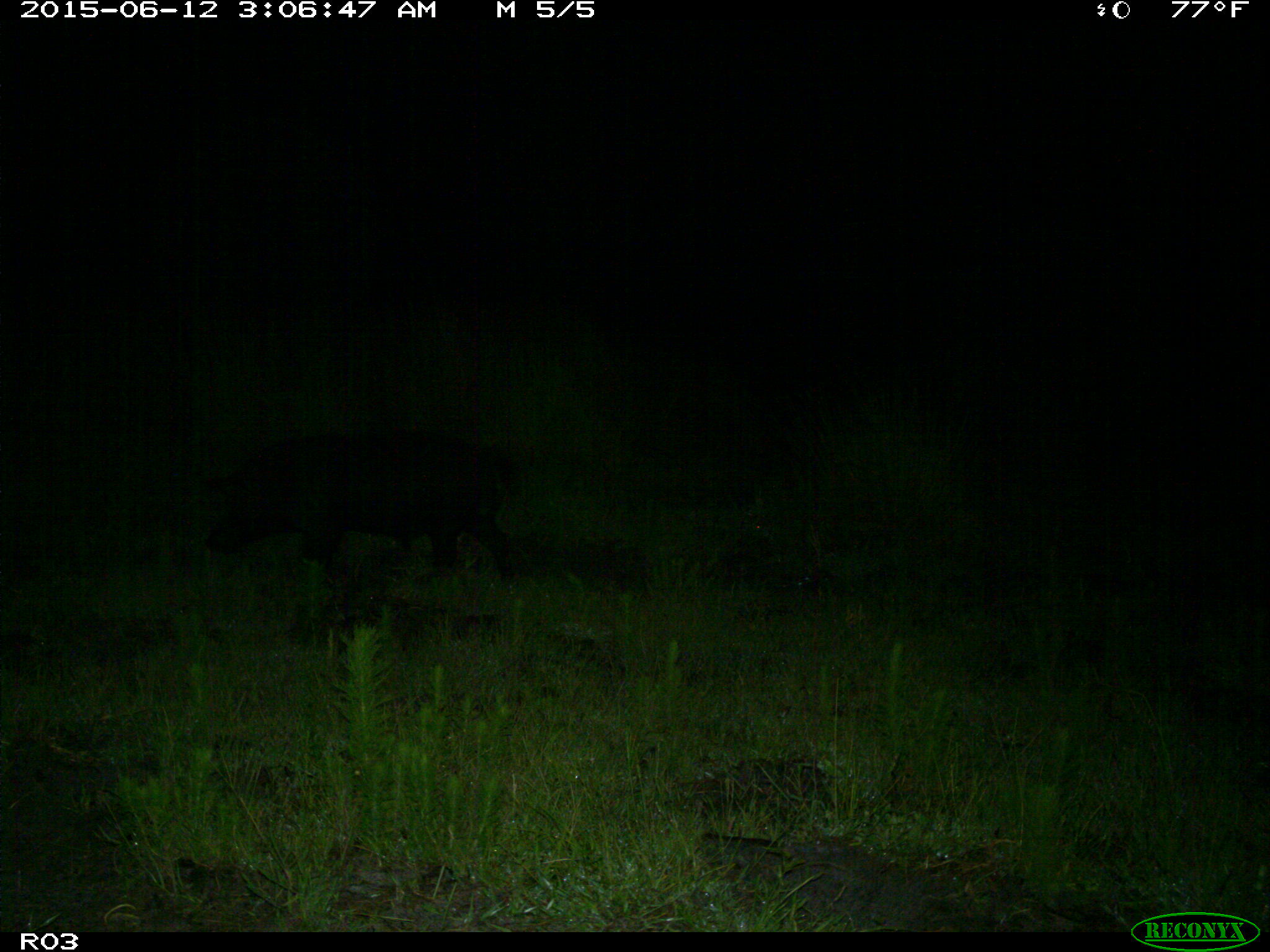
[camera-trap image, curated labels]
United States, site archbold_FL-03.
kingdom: Animalia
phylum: Chordata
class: Mammalia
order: Artiodactyla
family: Suidae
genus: Sus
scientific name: Sus scrofa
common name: wild boar